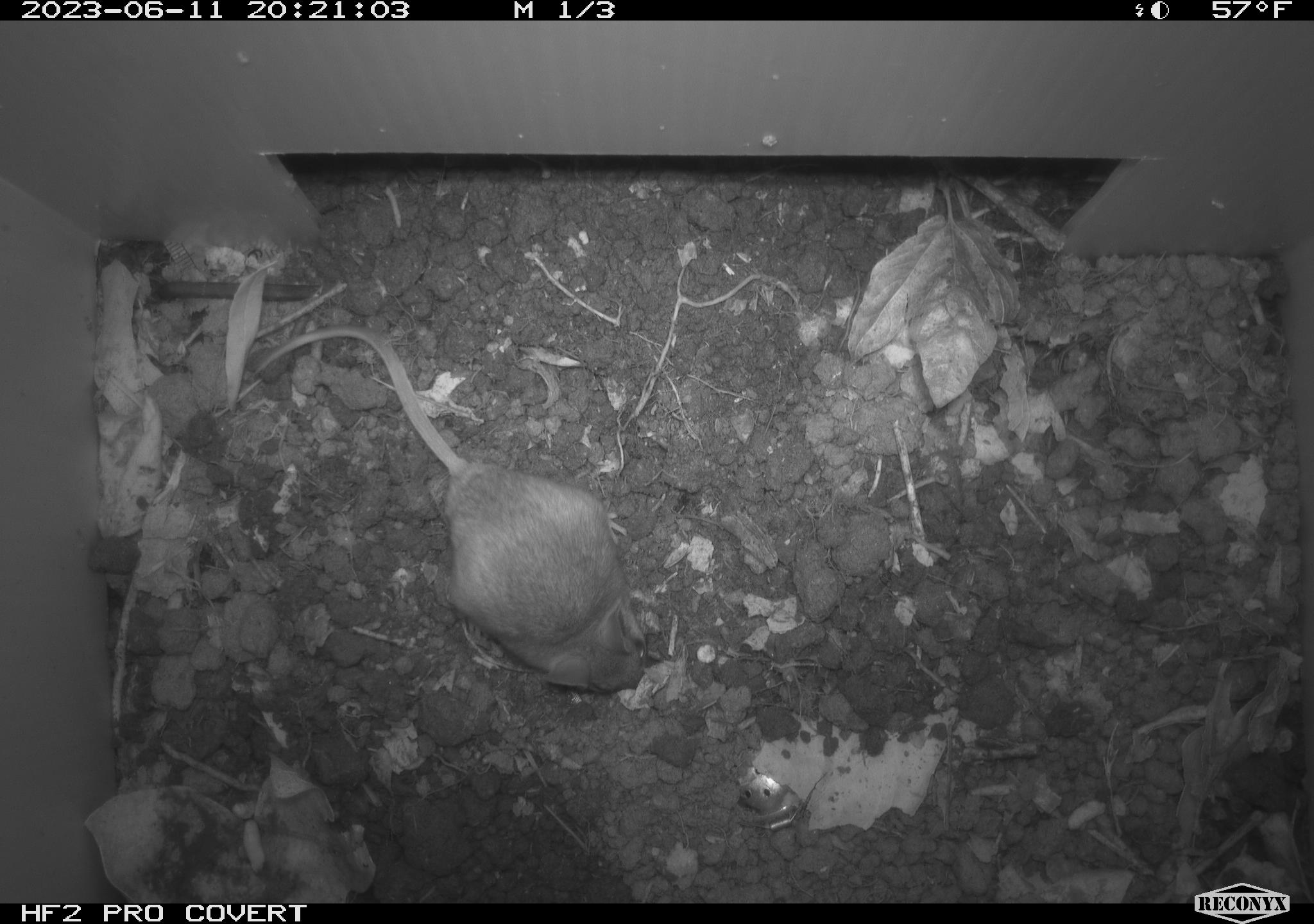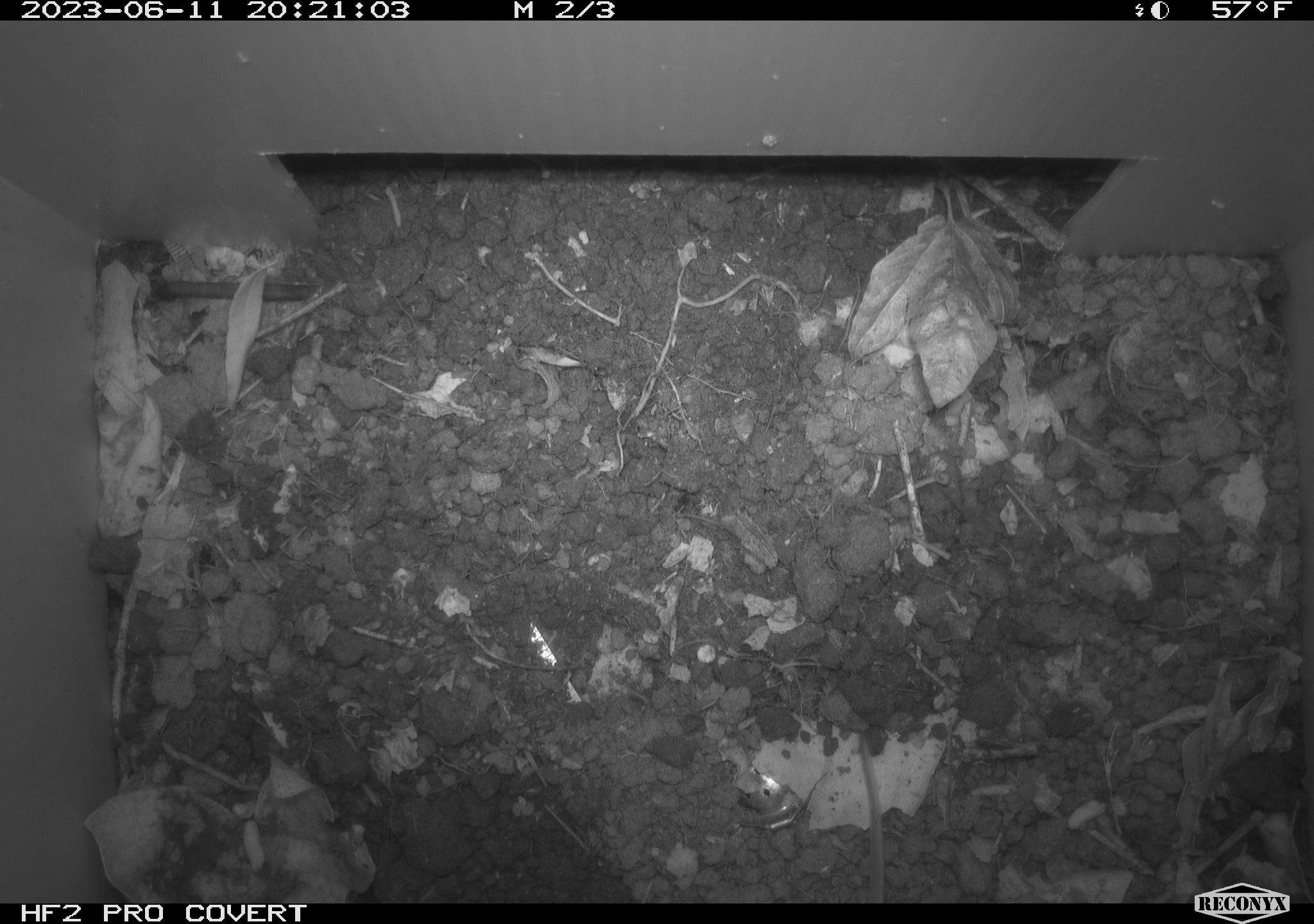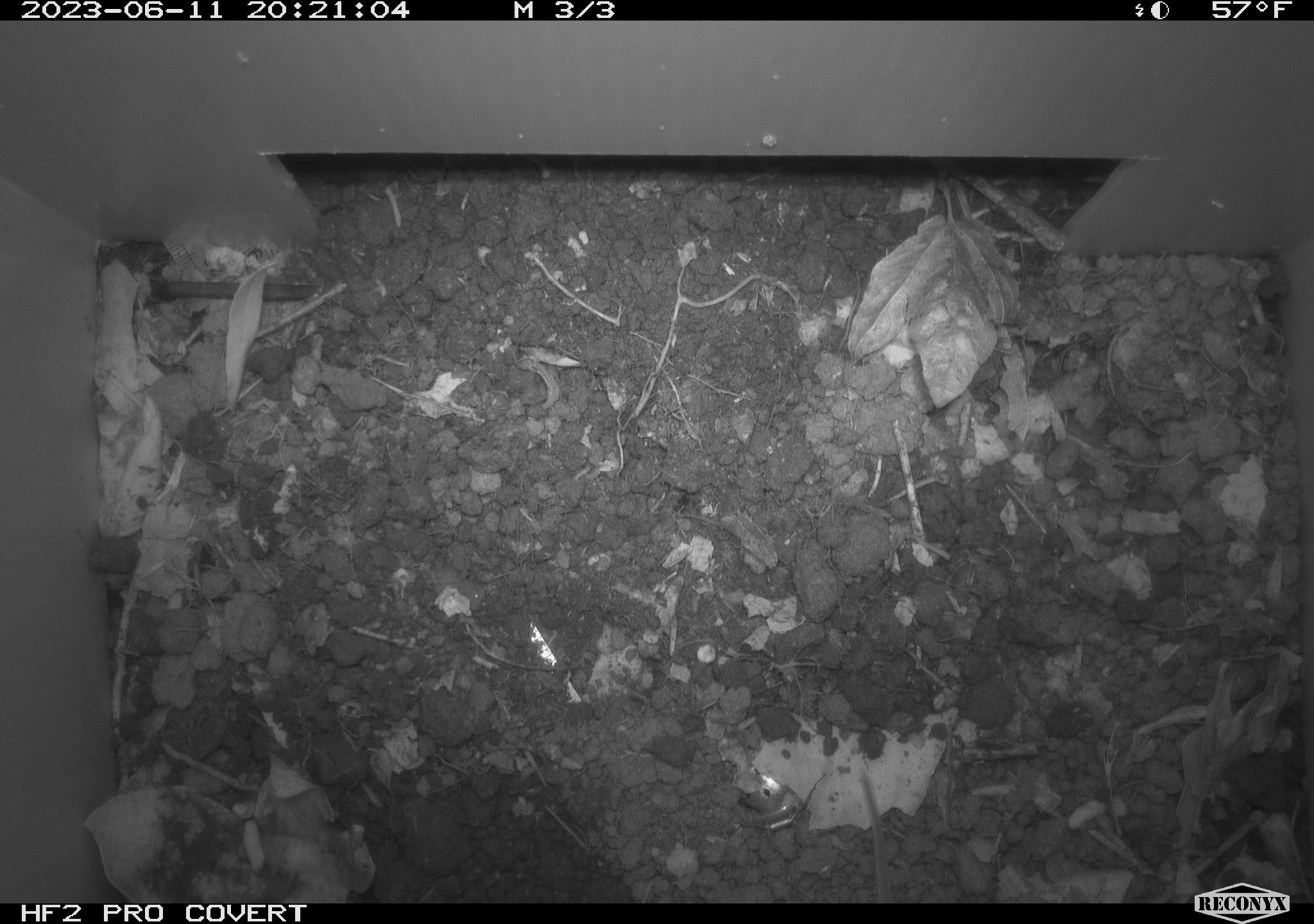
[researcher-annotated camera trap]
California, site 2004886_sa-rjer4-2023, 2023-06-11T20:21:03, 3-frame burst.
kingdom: Animalia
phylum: Chordata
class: Mammalia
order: Rodentia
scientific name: Rodentia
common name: mouse species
Mouse species (Rodentia).